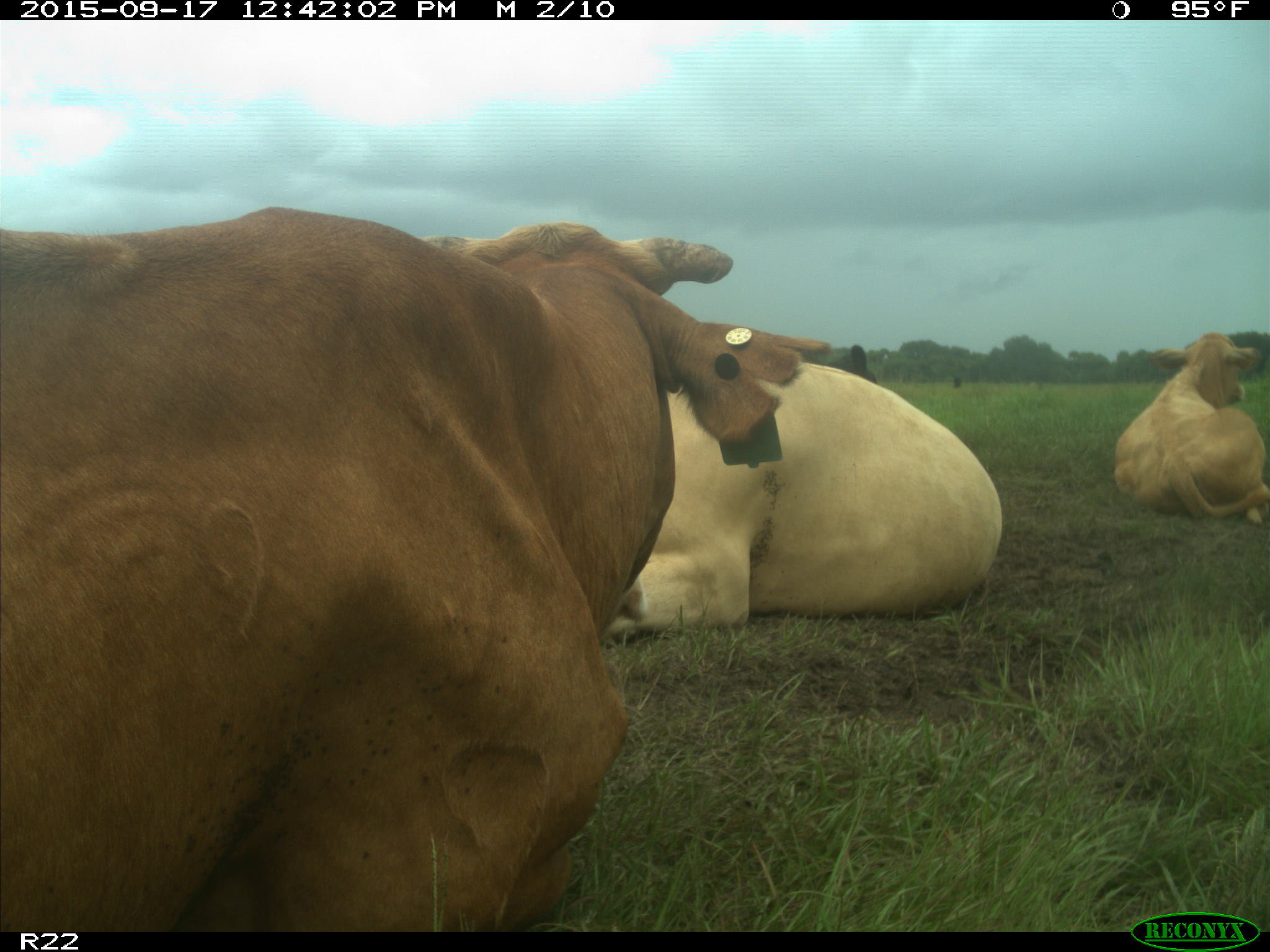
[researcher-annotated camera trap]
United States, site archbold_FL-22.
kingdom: Animalia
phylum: Chordata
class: Mammalia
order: Artiodactyla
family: Bovidae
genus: Bos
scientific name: Bos taurus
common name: domestic cow